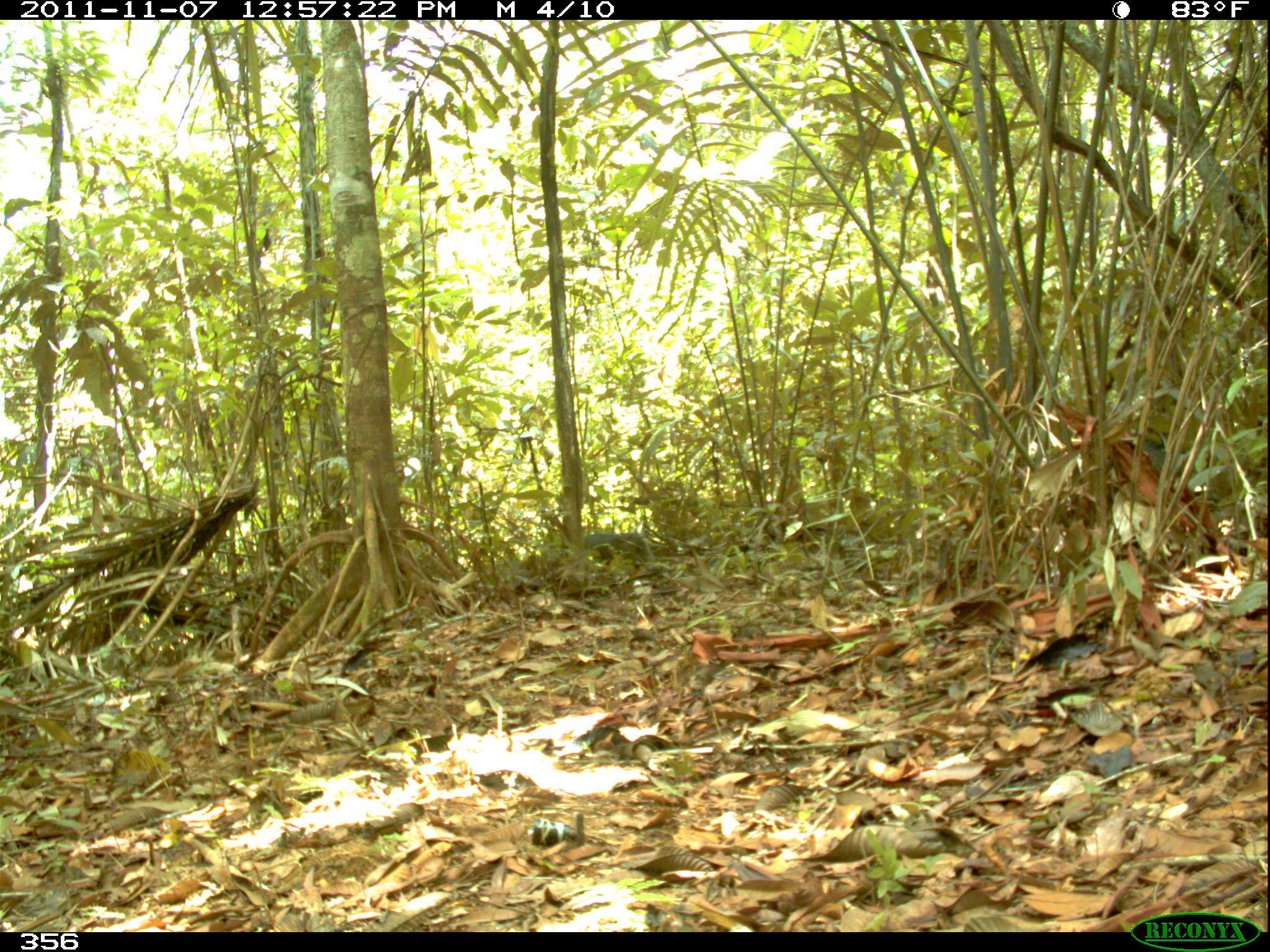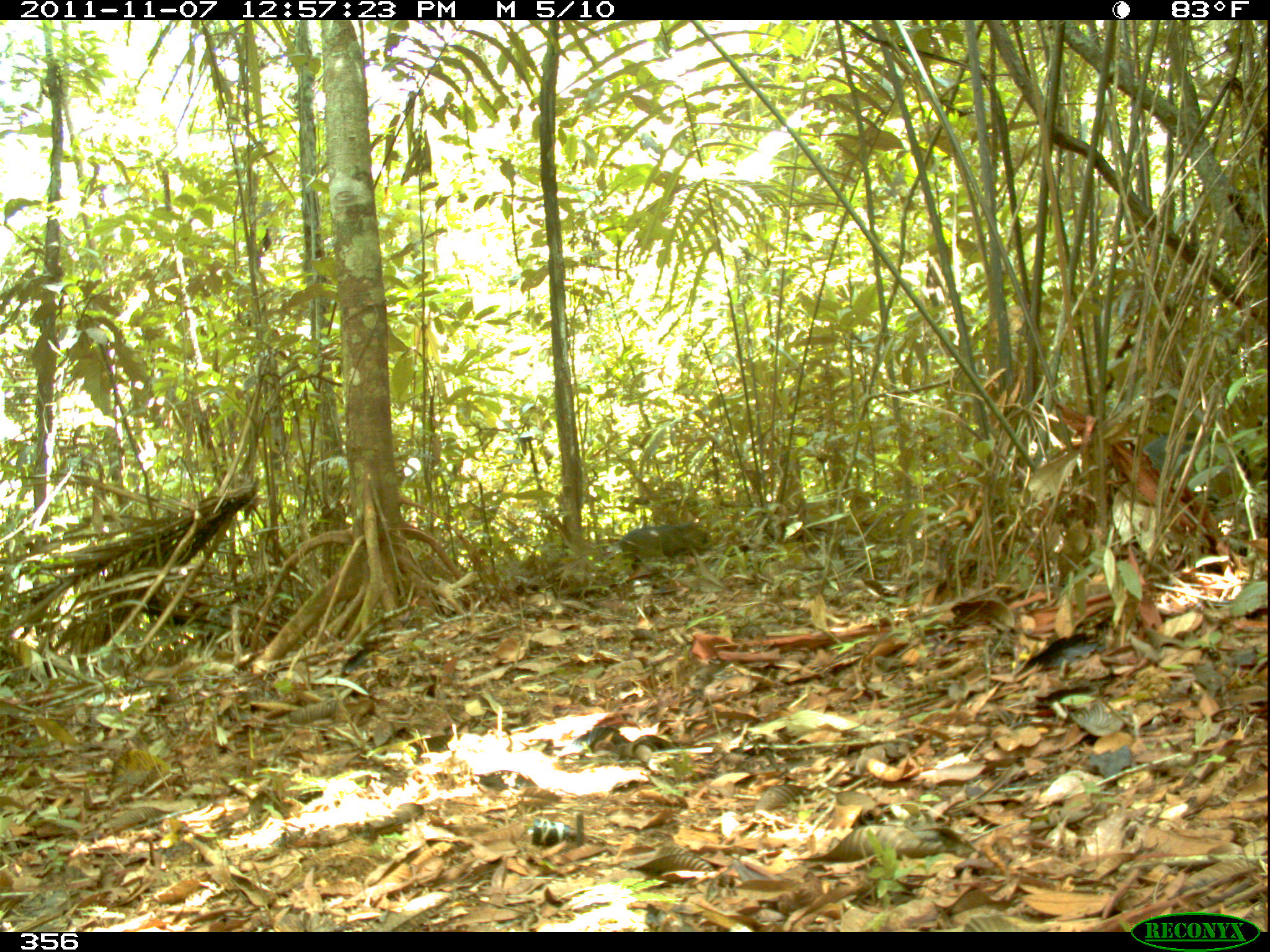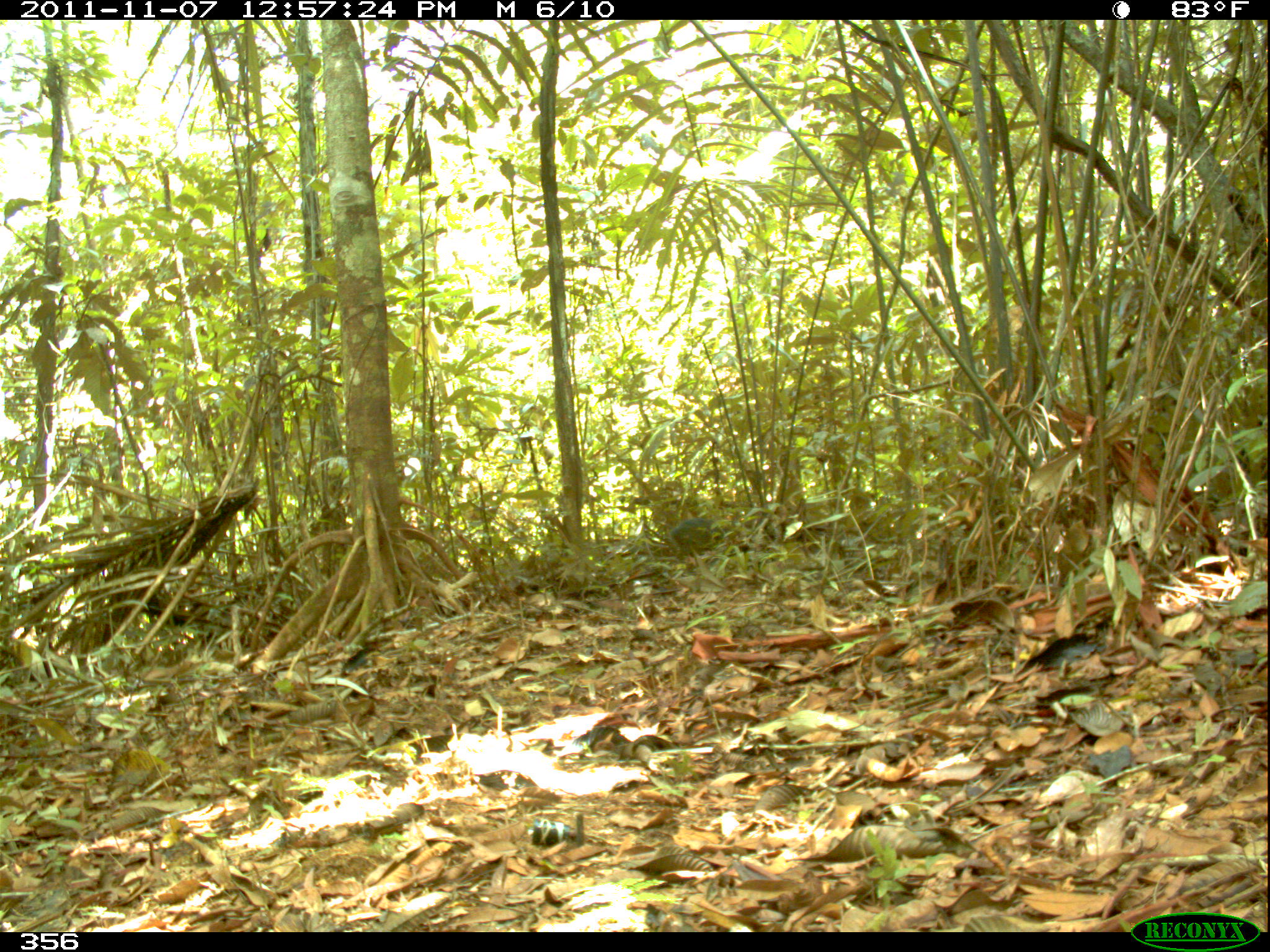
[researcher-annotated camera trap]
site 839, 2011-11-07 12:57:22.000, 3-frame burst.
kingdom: Animalia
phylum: Chordata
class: Mammalia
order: Artiodactyla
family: Tayassuidae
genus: Pecari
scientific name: Pecari tajacu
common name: collared peccary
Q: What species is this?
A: Pecari tajacu (collared peccary).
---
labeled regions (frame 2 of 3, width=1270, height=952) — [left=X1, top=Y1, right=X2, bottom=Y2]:
pecari tajacu: [left=618, top=521, right=713, bottom=569]